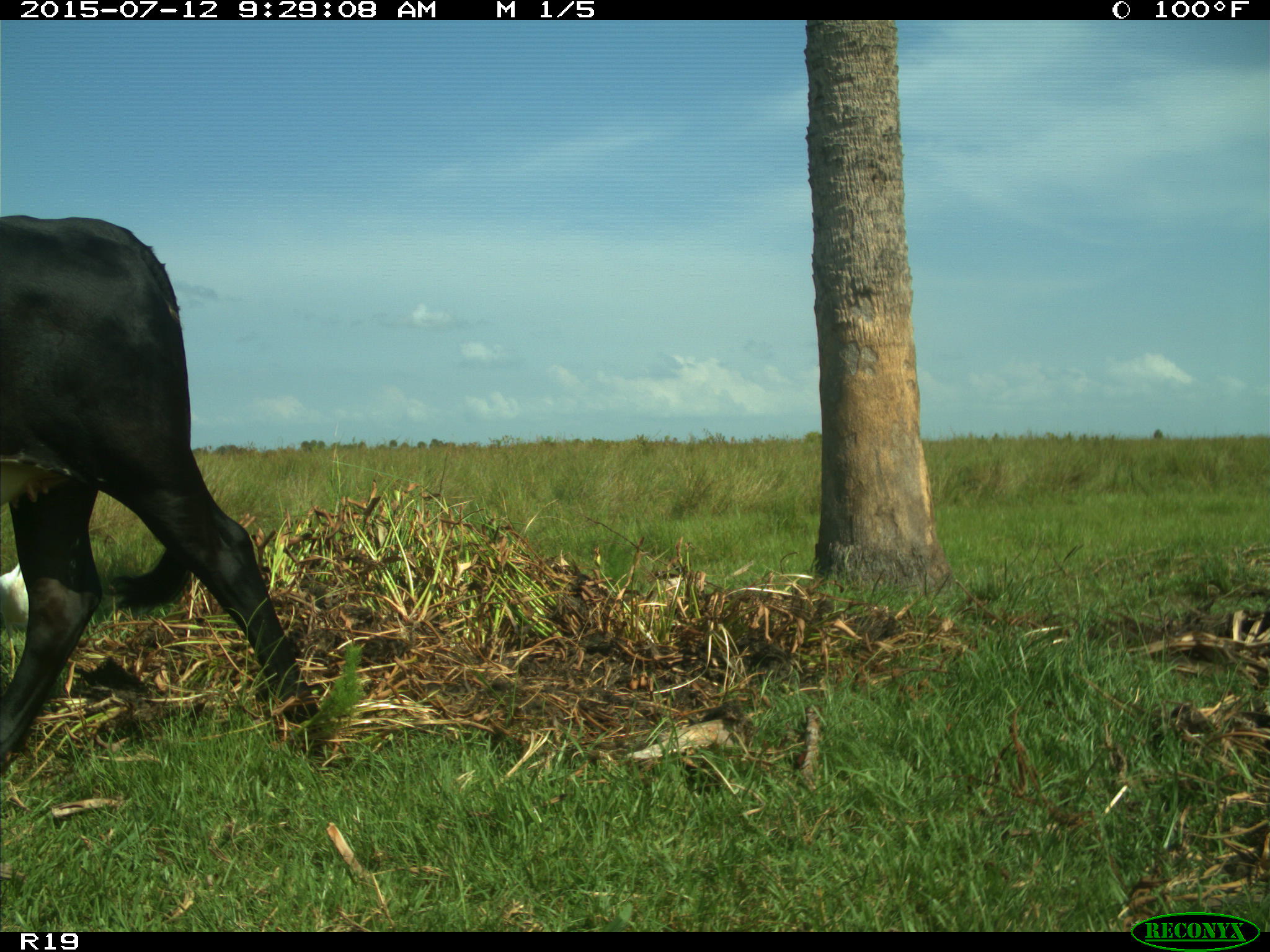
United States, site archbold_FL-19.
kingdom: Animalia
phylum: Chordata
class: Mammalia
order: Artiodactyla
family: Bovidae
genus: Bos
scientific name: Bos taurus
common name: domestic cow